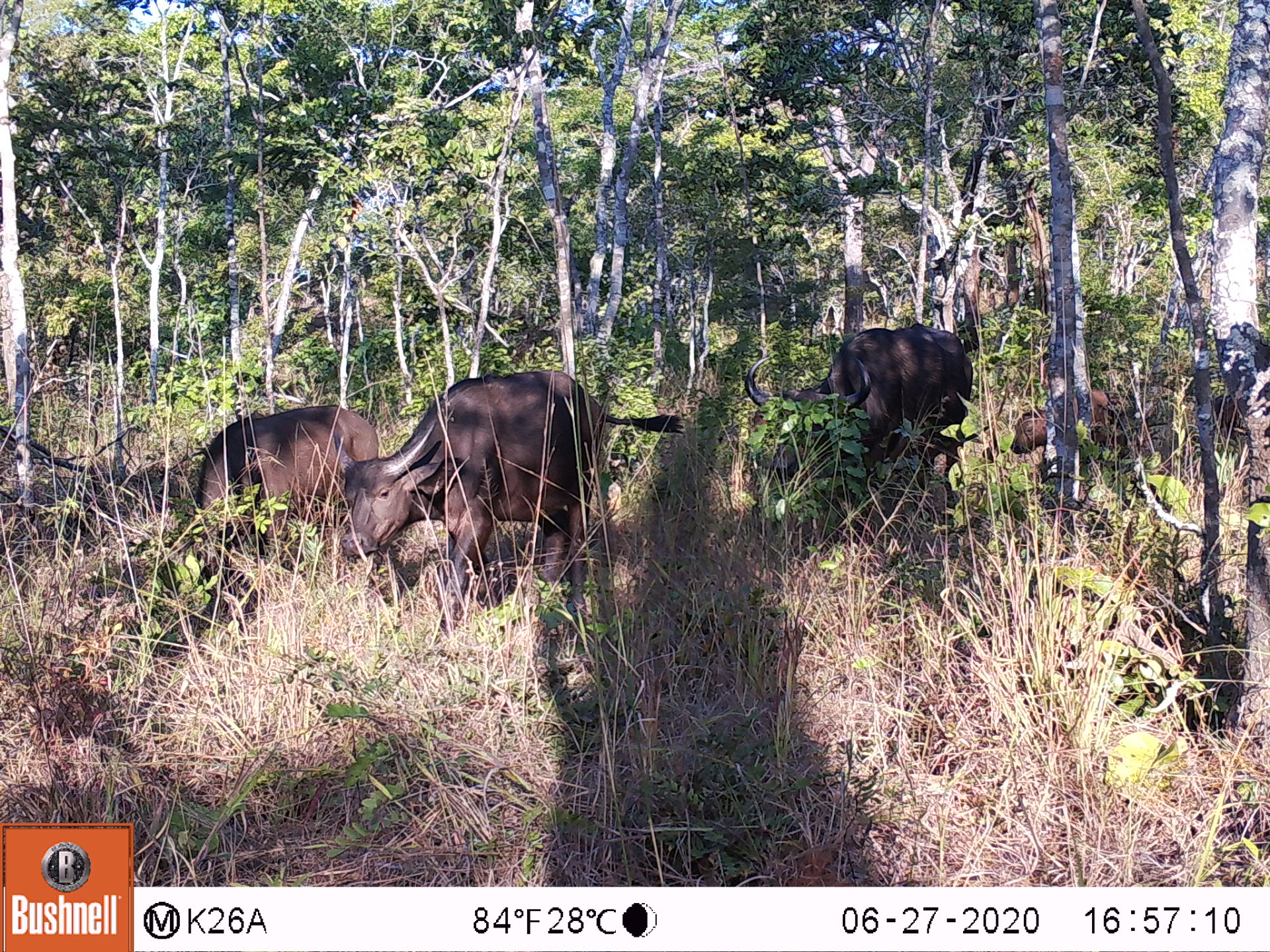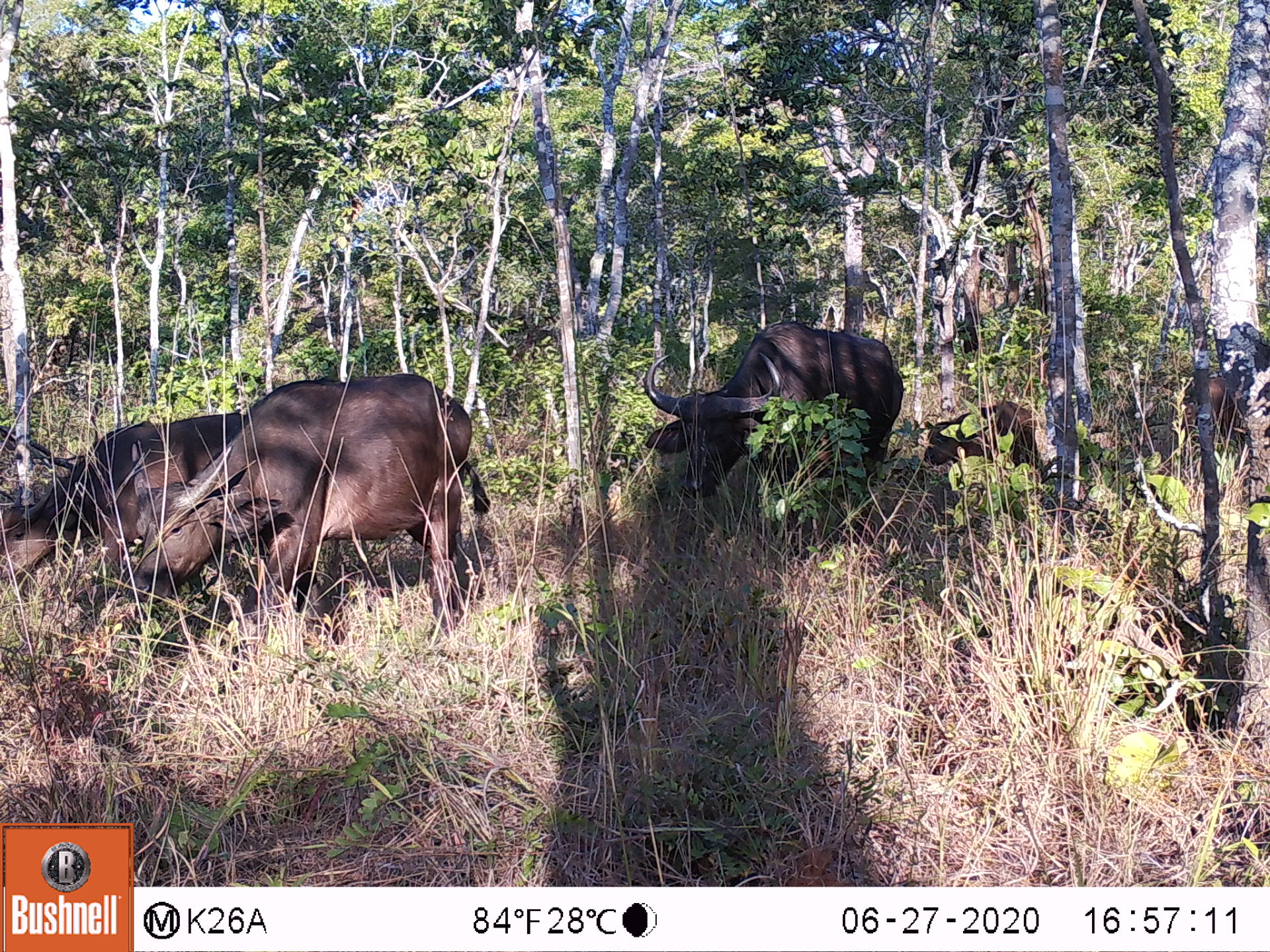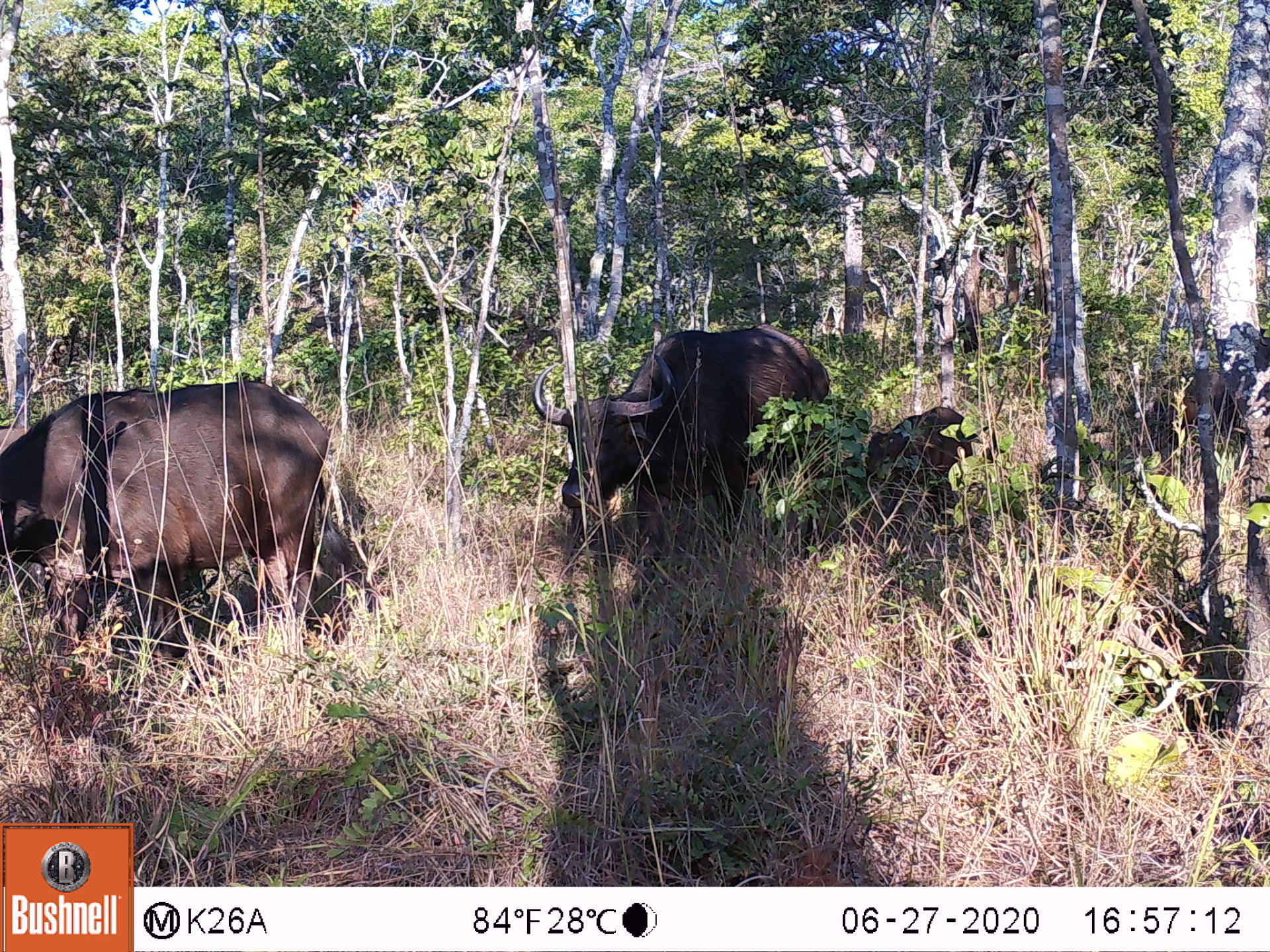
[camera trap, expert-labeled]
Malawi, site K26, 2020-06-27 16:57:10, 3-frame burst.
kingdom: Animalia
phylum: Chordata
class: Mammalia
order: Artiodactyla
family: Bovidae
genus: Syncerus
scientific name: Syncerus caffer caffer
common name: cape buffalo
Cape buffalo (Syncerus caffer caffer), count 4.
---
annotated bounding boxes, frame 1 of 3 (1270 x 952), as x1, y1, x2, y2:
cape buffalo: 326, 364, 694, 630; 739, 325, 977, 499; 192, 405, 390, 526; 1008, 385, 1119, 471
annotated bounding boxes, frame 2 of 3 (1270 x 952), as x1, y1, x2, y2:
cape buffalo: 126, 370, 495, 658; 642, 325, 910, 545; 0, 411, 252, 583; 923, 396, 1040, 479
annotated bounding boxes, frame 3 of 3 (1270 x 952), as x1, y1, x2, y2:
cape buffalo: 0, 376, 371, 655; 532, 321, 844, 538; 860, 401, 989, 516